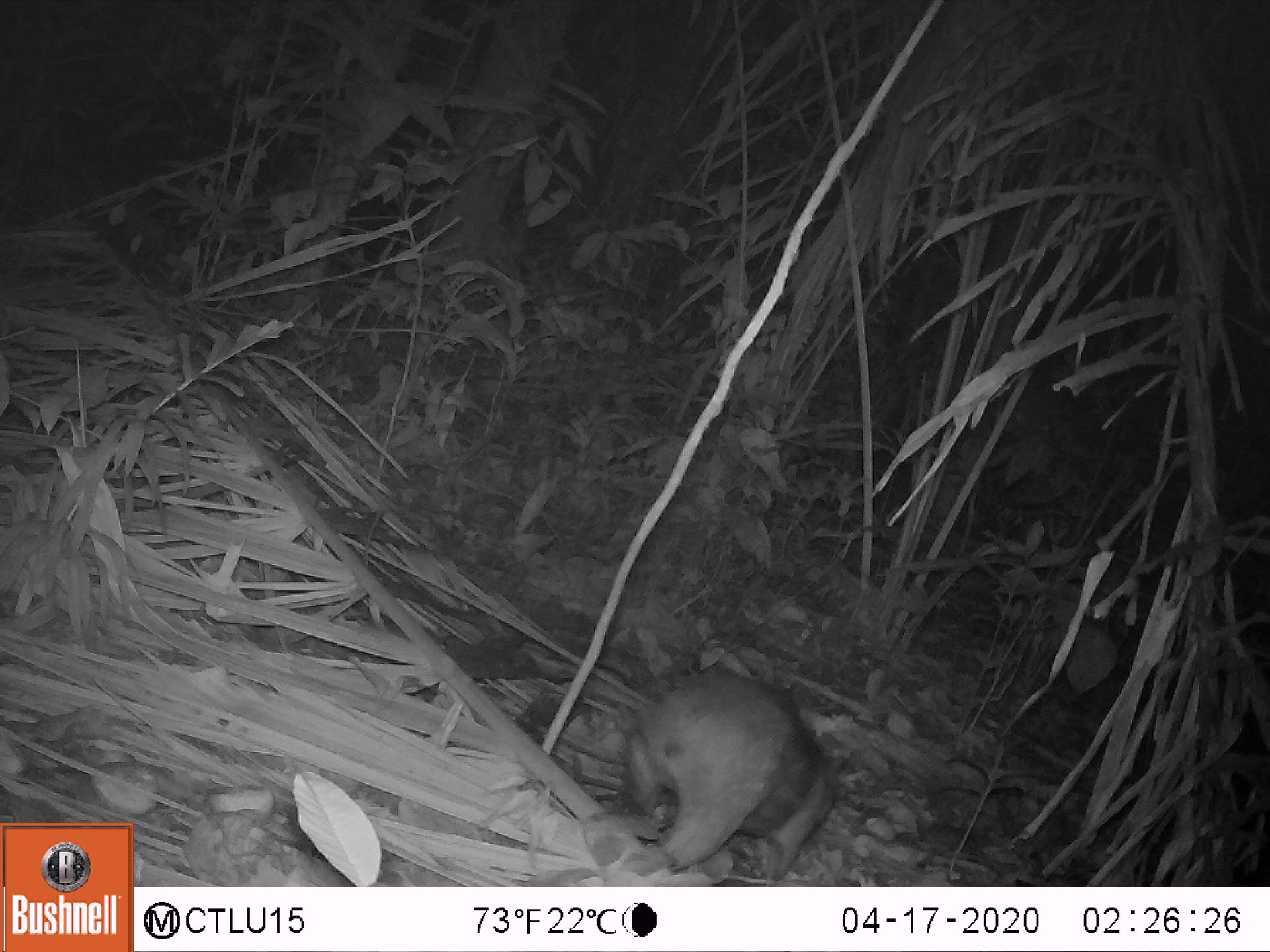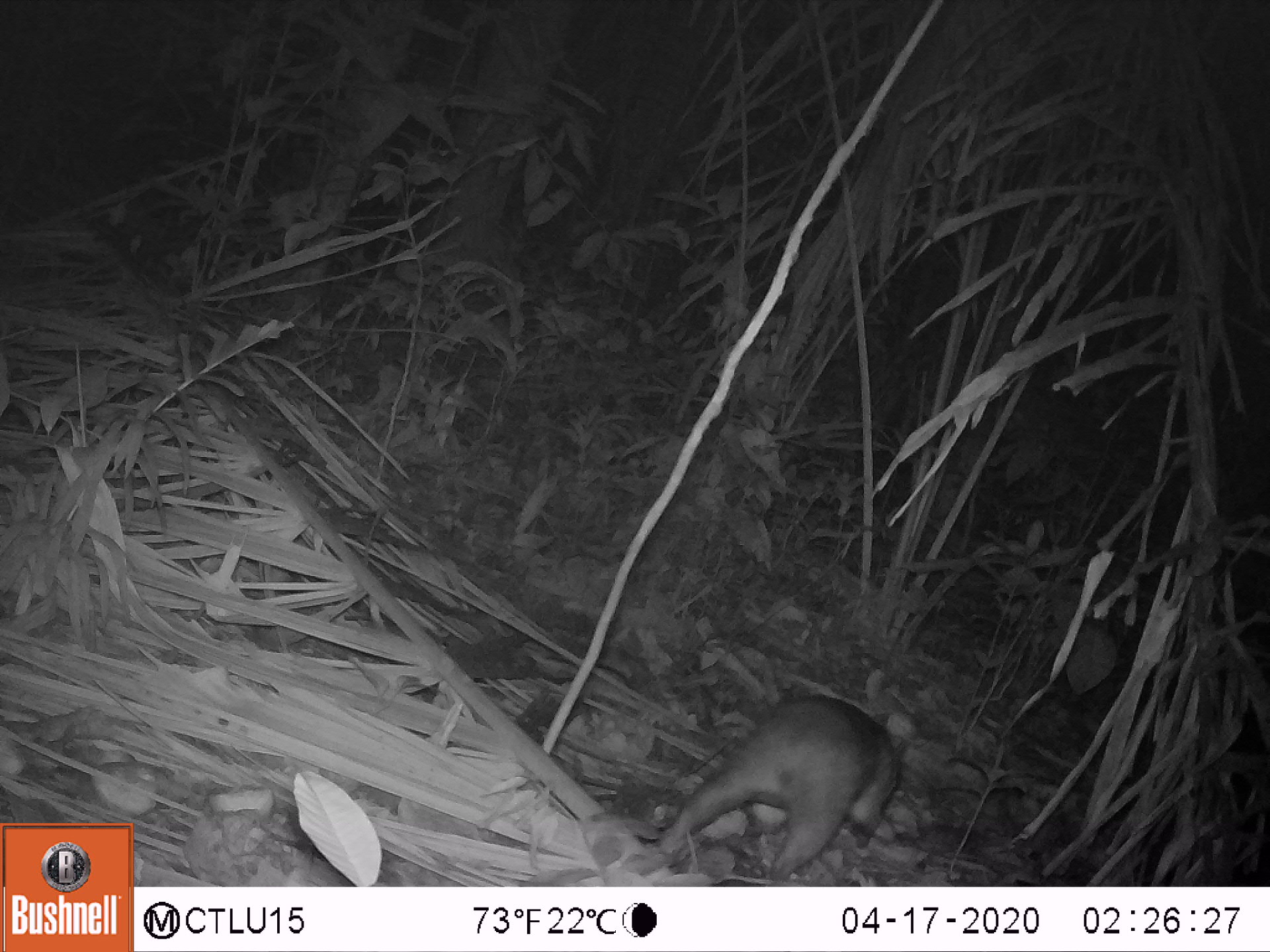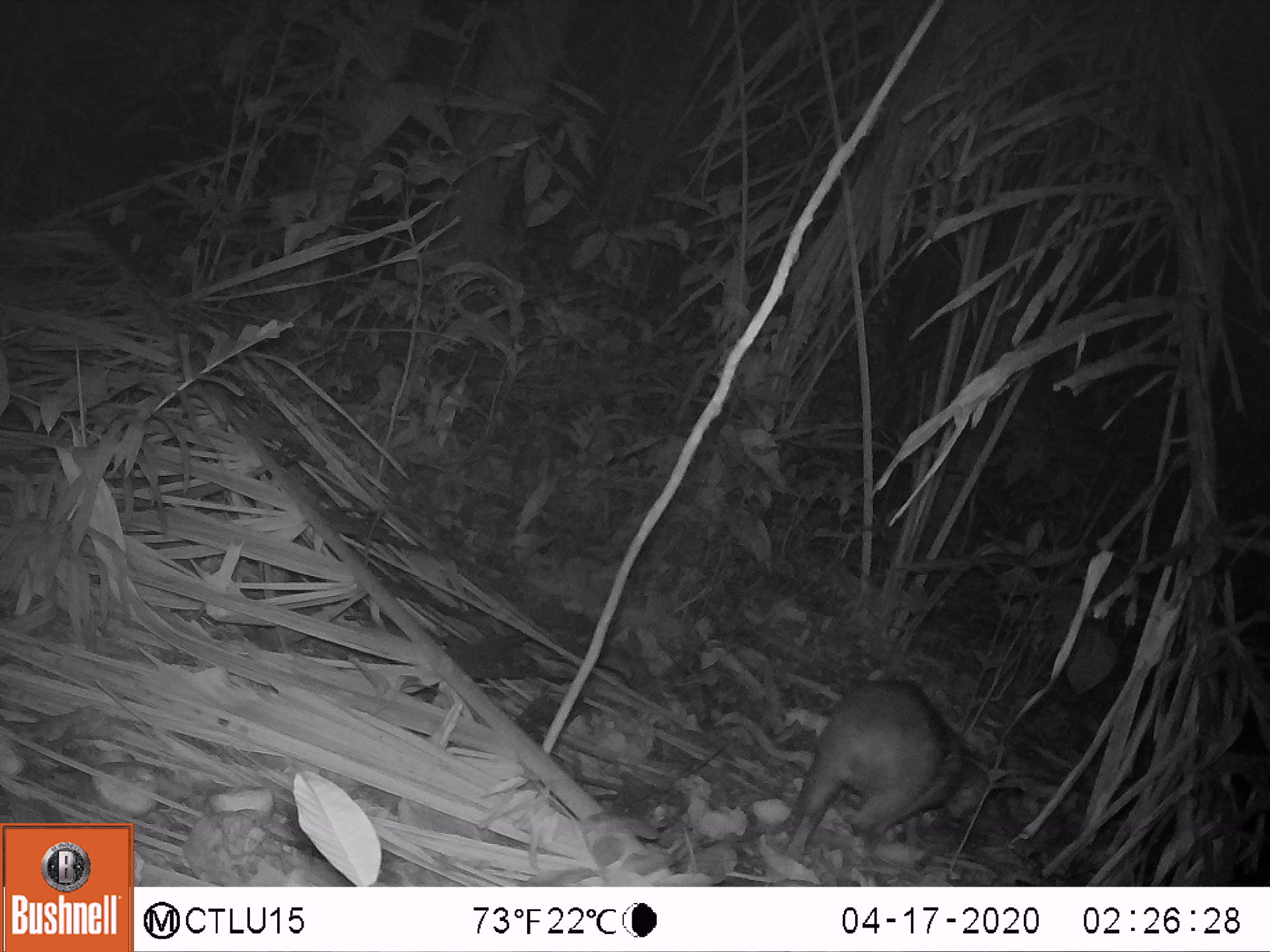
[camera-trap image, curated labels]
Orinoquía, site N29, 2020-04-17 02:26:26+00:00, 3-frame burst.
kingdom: Animalia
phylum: Chordata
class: Mammalia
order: Rodentia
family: Cuniculidae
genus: Cuniculus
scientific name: Cuniculus paca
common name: spotted paca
Spotted paca (Cuniculus paca).